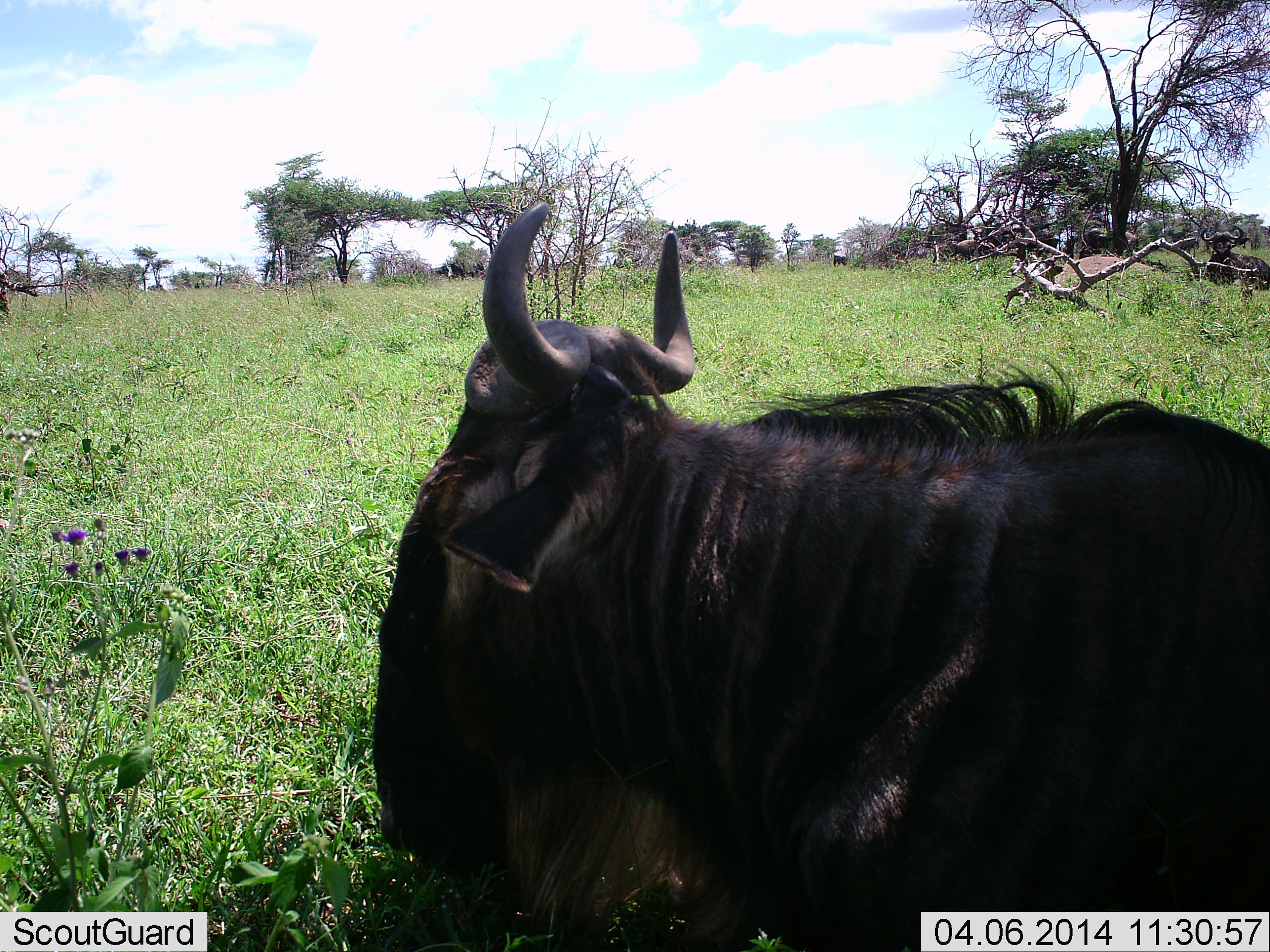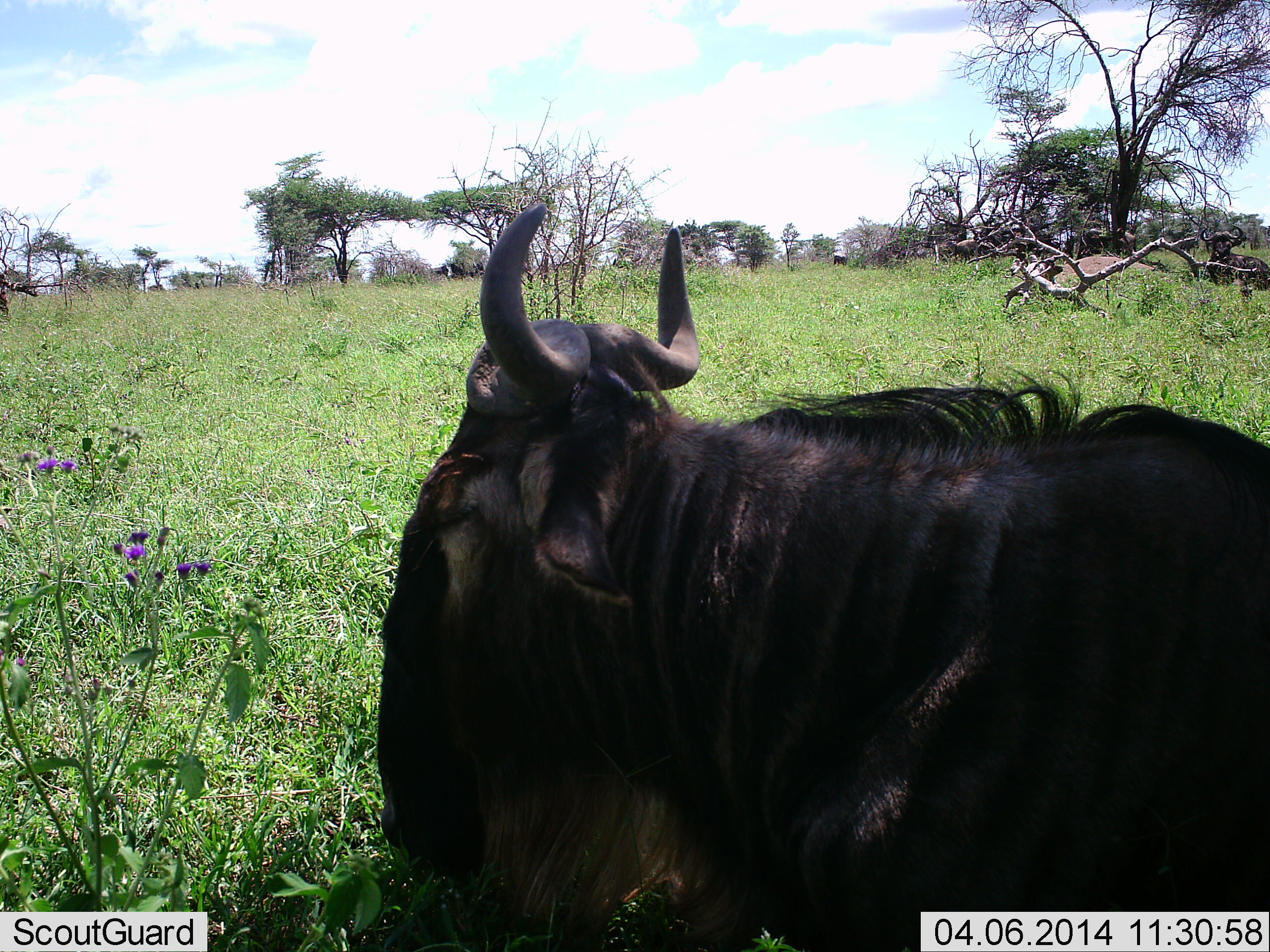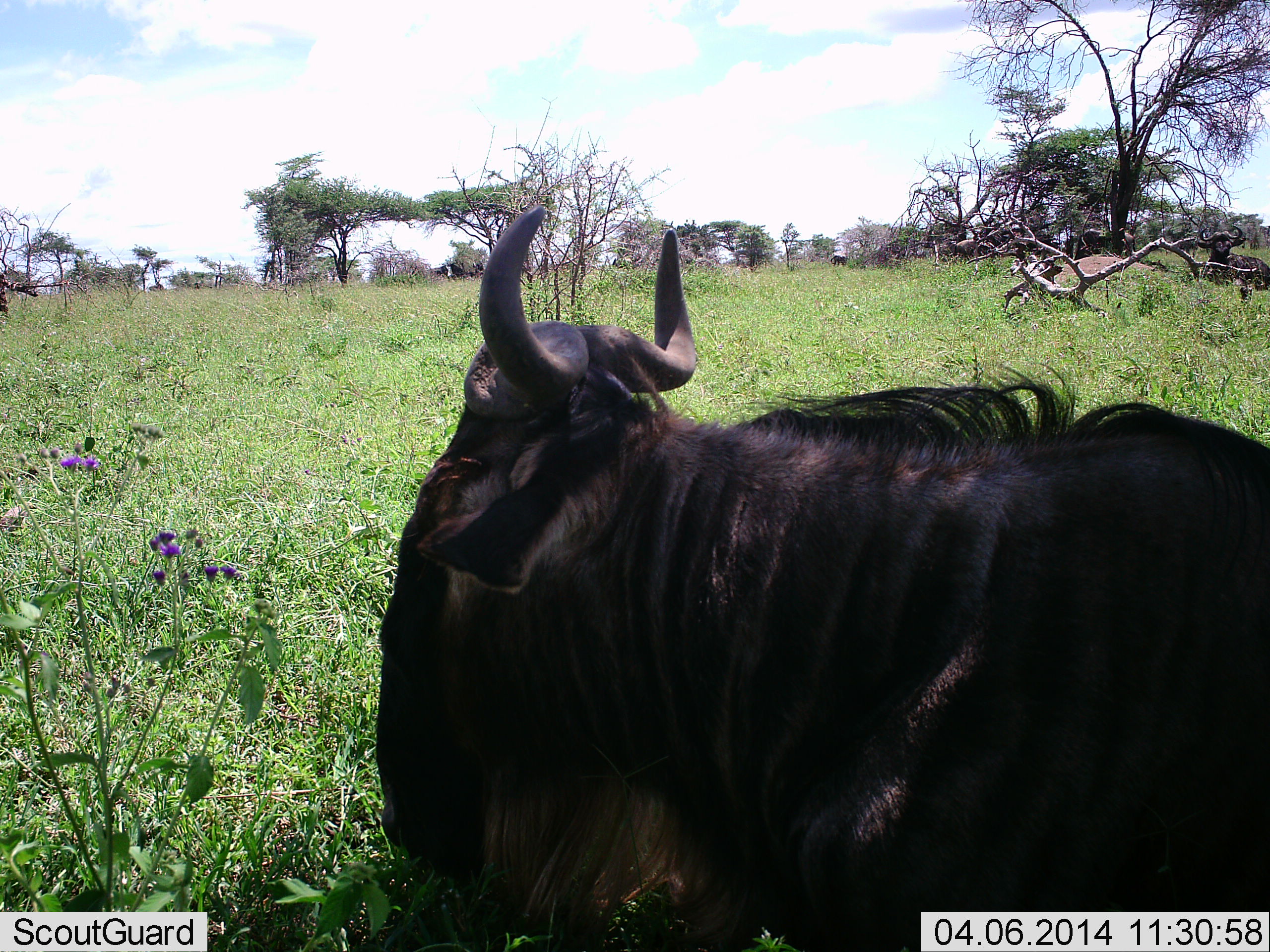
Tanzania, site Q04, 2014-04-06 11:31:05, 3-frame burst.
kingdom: Animalia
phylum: Chordata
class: Mammalia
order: Artiodactyla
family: Bovidae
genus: Connochaetes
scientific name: Connochaetes taurinus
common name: blue wildebeest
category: wildebeest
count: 2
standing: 60%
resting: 80%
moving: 0%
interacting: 0%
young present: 0%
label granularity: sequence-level